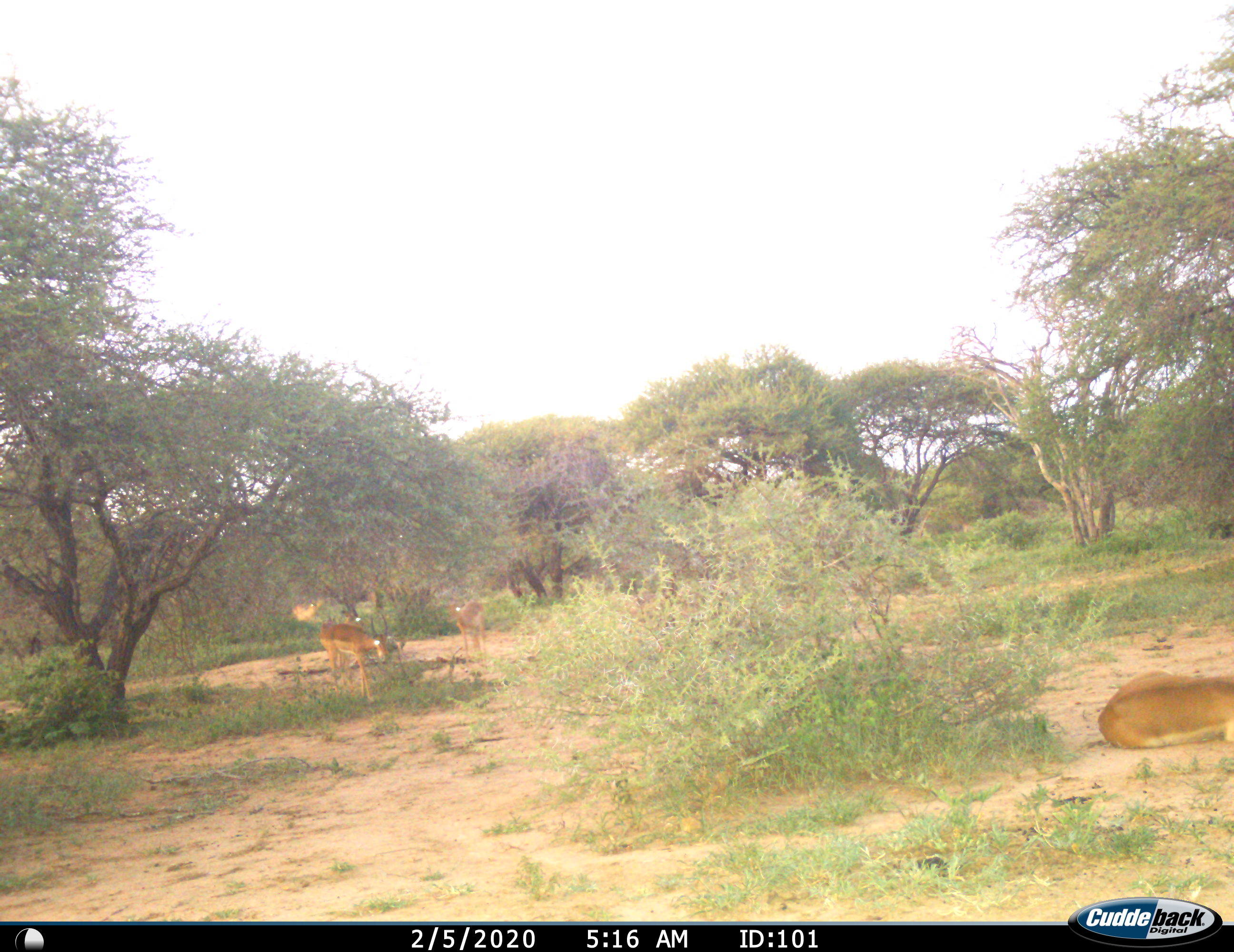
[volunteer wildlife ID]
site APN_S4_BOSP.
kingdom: Animalia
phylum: Chordata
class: Mammalia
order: Artiodactyla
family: Bovidae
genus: Aepyceros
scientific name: Aepyceros melampus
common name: impala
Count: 4.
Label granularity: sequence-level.